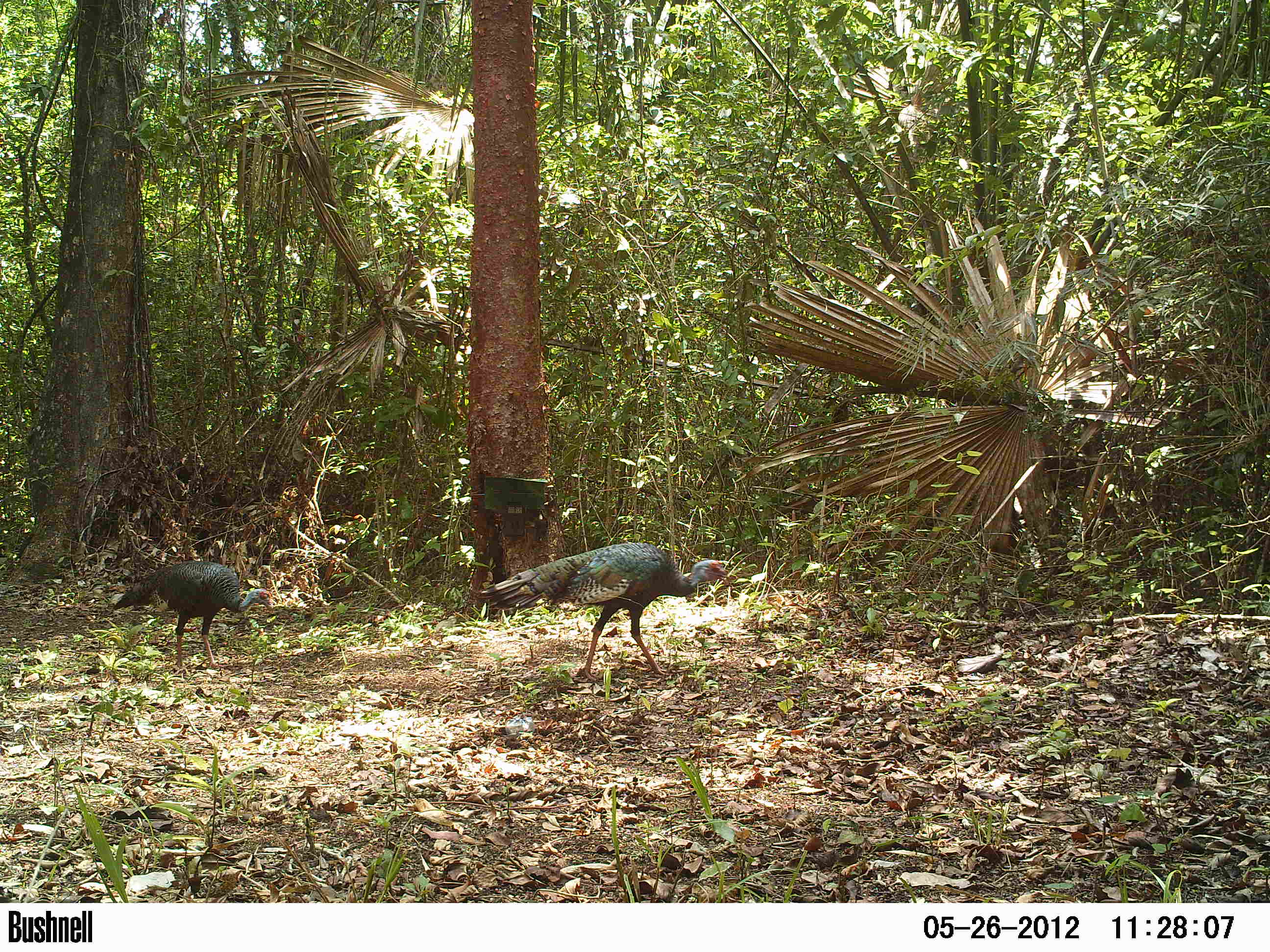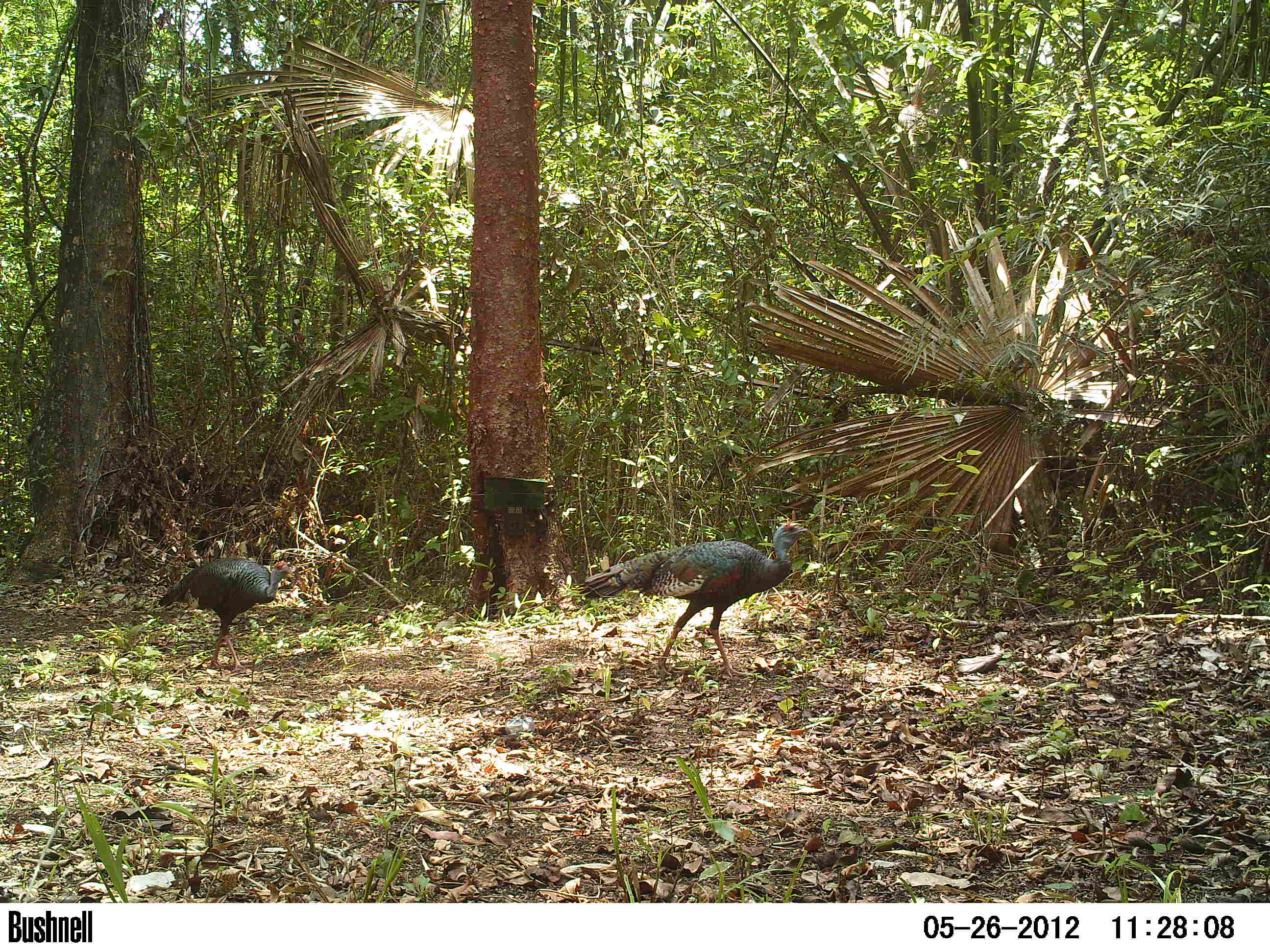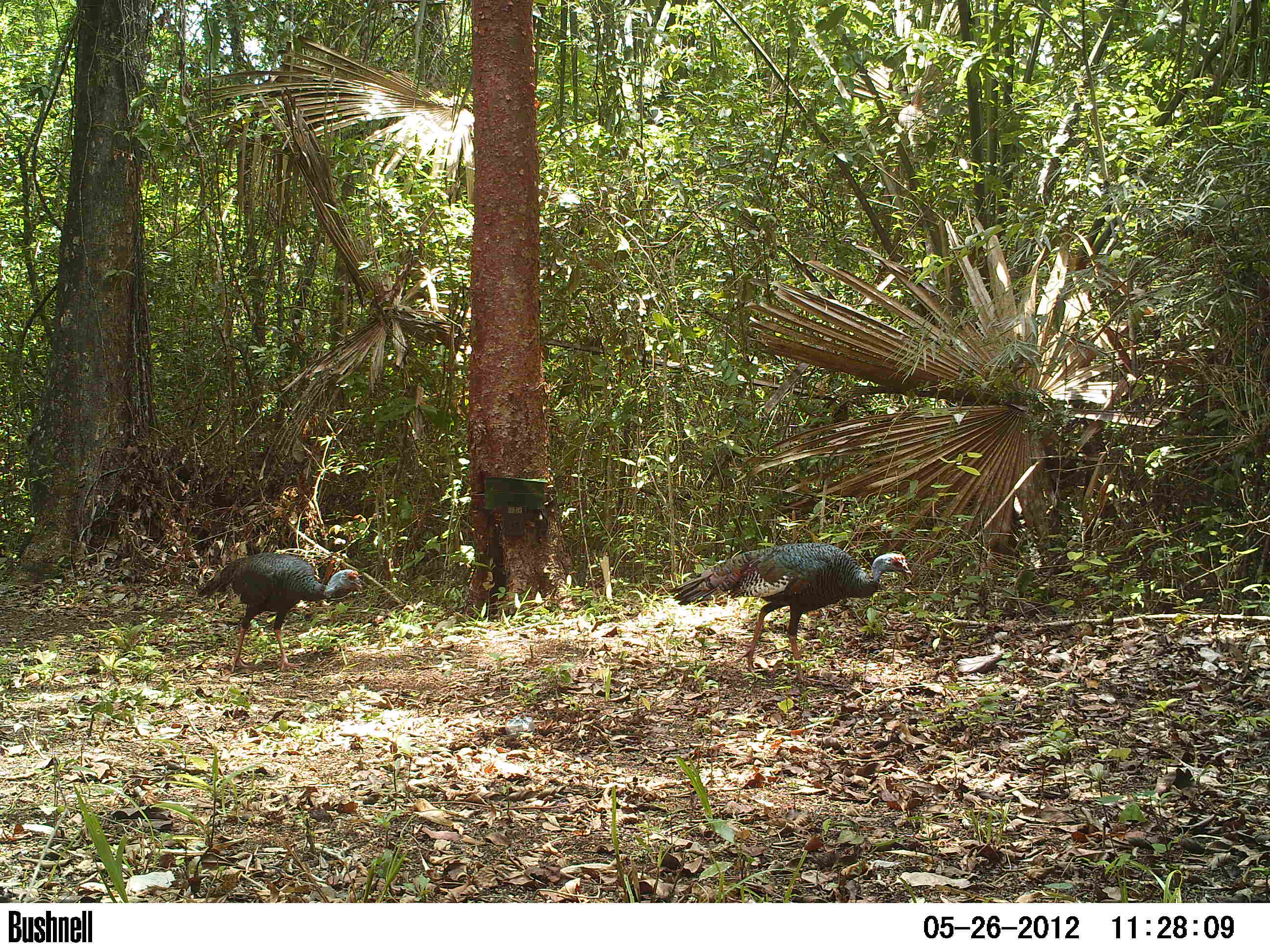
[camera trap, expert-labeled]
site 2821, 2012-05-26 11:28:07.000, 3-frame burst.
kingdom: Animalia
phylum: Chordata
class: Aves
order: Galliformes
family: Phasianidae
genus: Meleagris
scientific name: Meleagris ocellata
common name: ocellated turkey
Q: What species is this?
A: Meleagris ocellata (ocellated turkey).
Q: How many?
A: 2.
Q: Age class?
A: Adult.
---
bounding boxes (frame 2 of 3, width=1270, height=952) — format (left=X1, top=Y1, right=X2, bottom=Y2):
meleagris ocellata: (left=573, top=520, right=808, bottom=679); (left=156, top=557, right=292, bottom=672)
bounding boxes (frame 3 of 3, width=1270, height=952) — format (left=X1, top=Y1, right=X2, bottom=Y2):
meleagris ocellata: (left=669, top=542, right=912, bottom=682); (left=197, top=552, right=362, bottom=674)